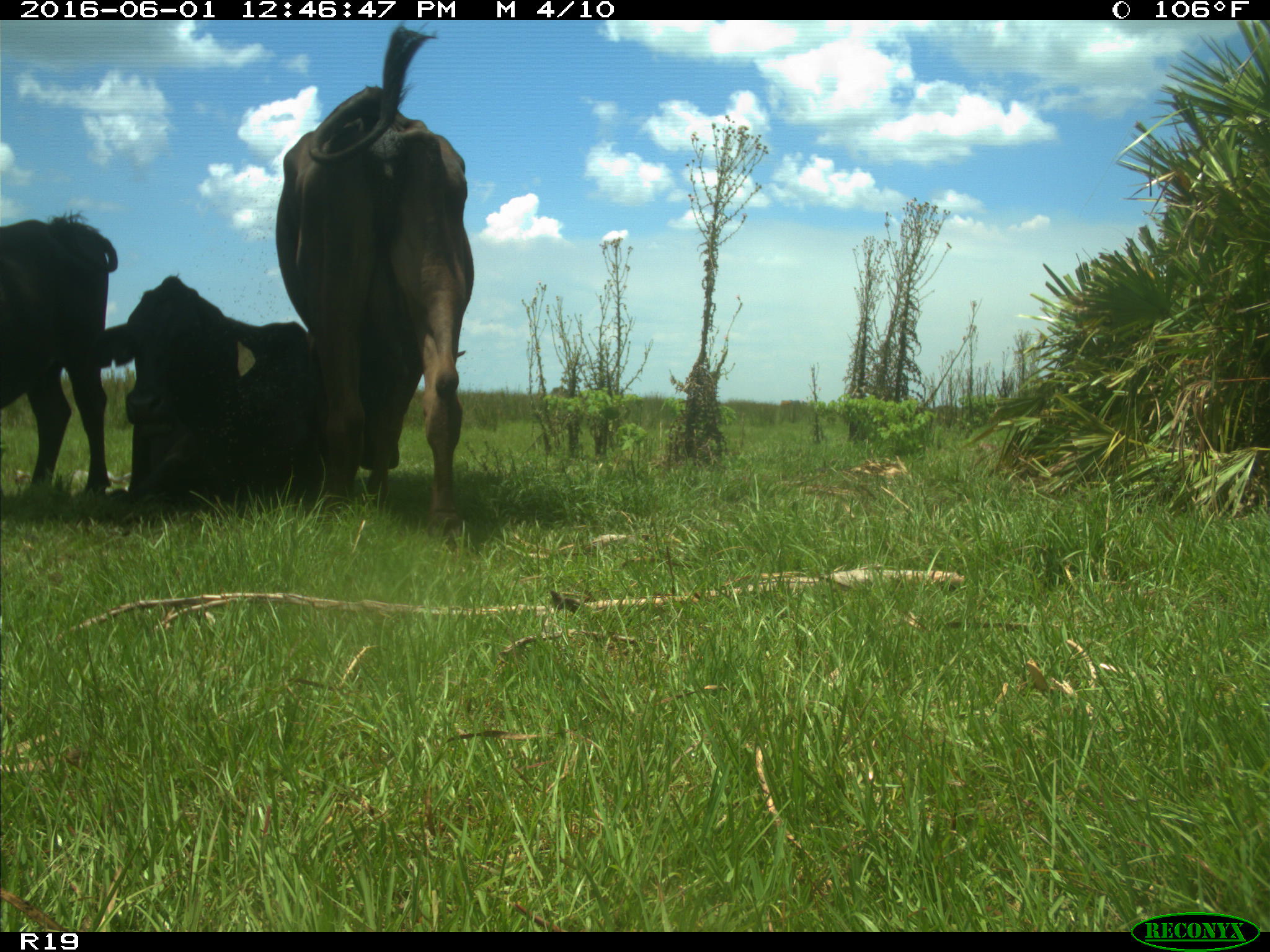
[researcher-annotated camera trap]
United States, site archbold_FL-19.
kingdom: Animalia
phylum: Chordata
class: Mammalia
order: Artiodactyla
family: Bovidae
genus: Bos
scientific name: Bos taurus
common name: domestic cow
Bos taurus (domestic cow).